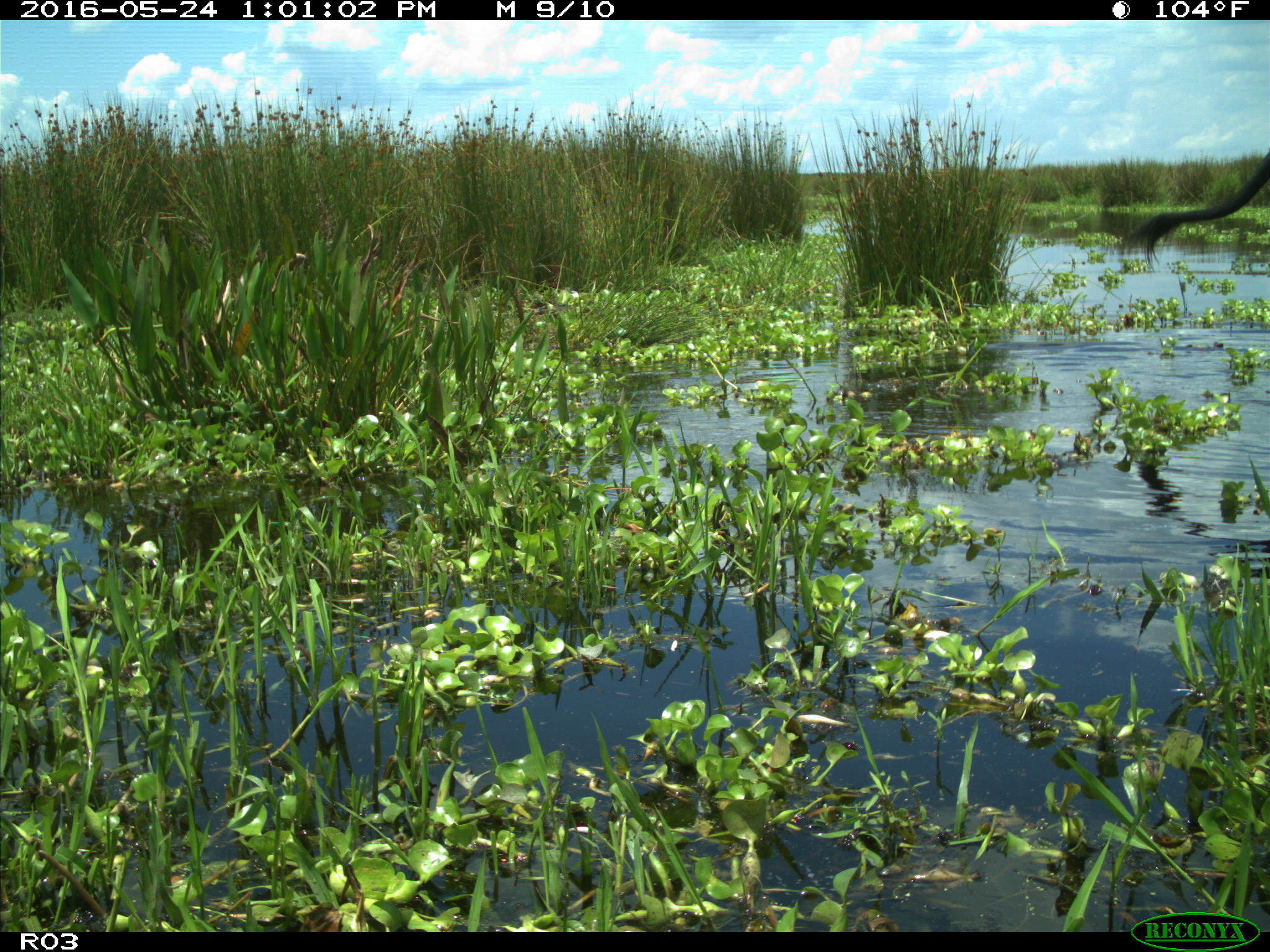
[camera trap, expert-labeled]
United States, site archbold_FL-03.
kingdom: Animalia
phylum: Chordata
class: Mammalia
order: Artiodactyla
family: Bovidae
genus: Bos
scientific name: Bos taurus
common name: domestic cow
Bos taurus (domestic cow).